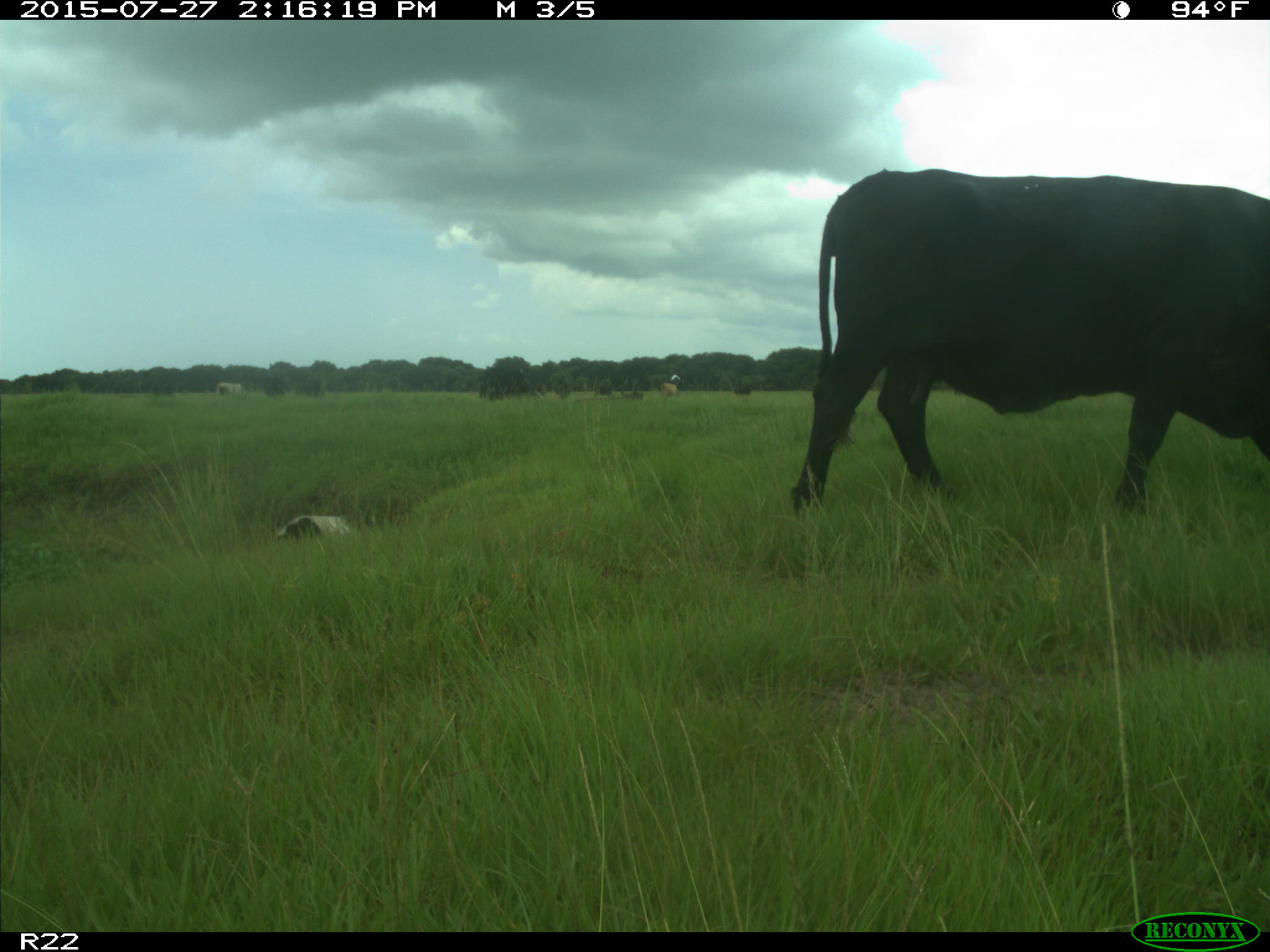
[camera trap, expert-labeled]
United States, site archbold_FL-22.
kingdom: Animalia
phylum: Chordata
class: Mammalia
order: Artiodactyla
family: Bovidae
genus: Bos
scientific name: Bos taurus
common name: domestic cow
Bos taurus (domestic cow).